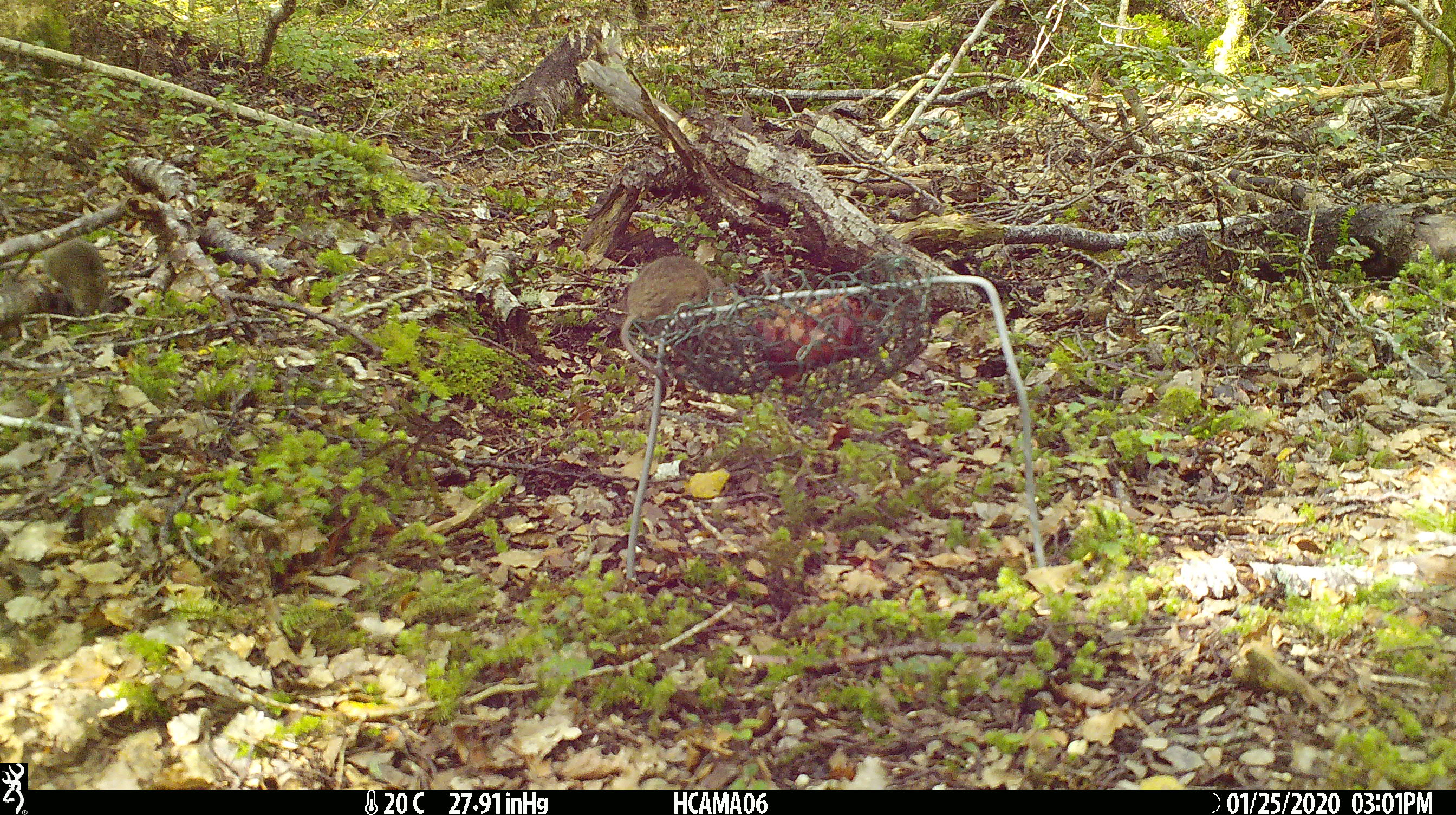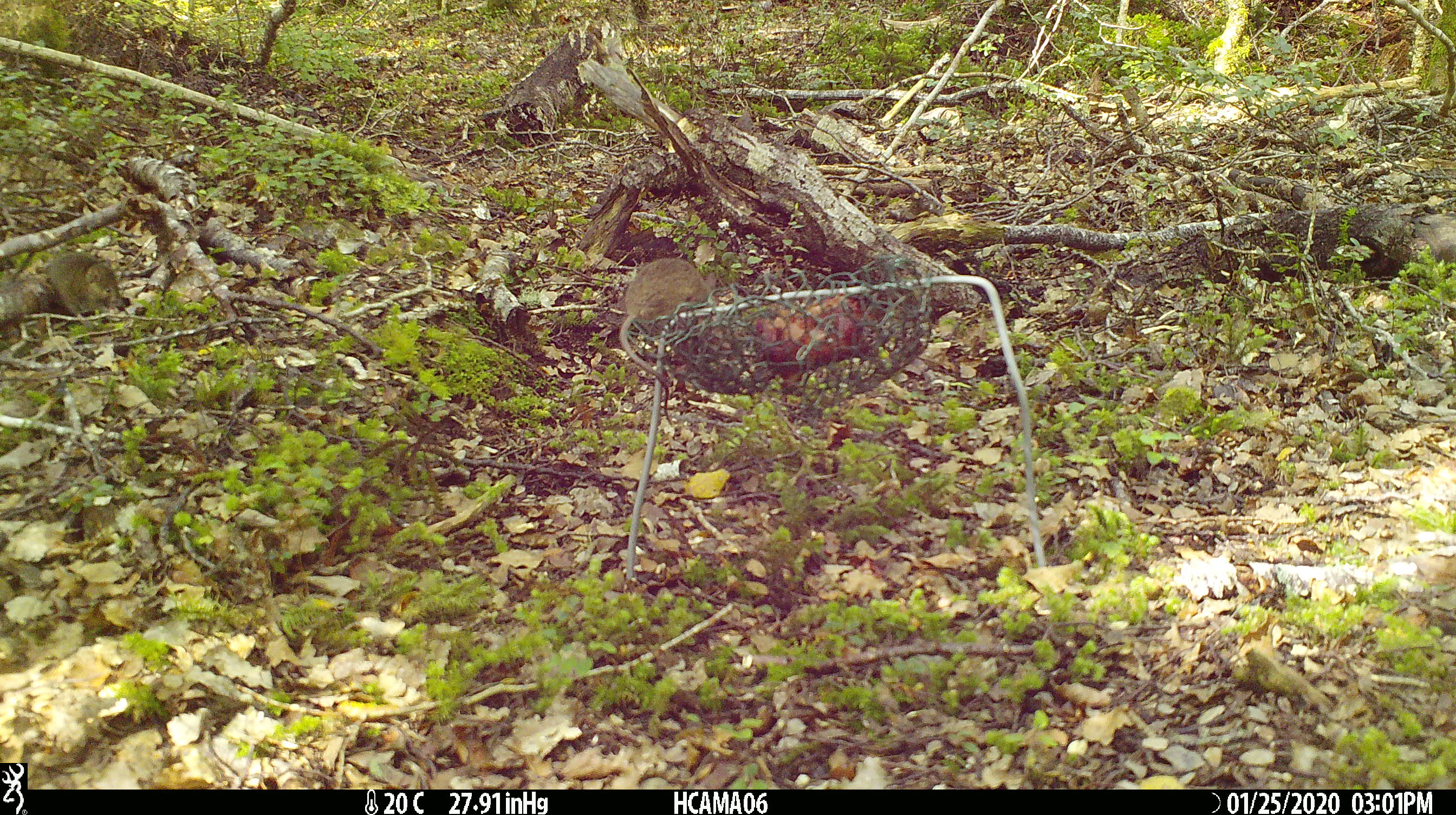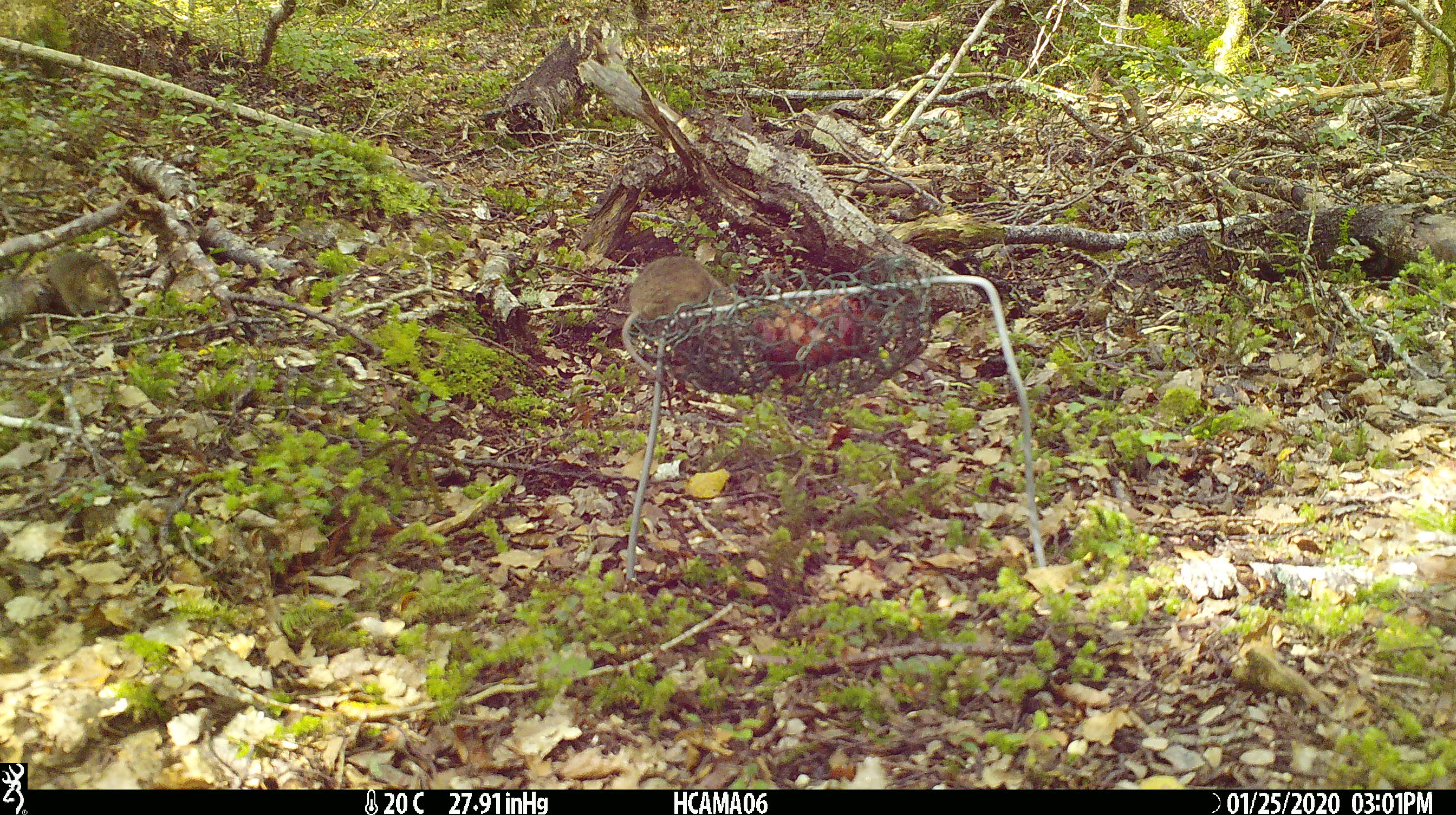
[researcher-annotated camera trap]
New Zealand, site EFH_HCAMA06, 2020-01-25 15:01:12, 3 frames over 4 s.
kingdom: Animalia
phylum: Chordata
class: Mammalia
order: Rodentia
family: Muridae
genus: Mus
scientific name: Mus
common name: mouse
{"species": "mouse (Mus)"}